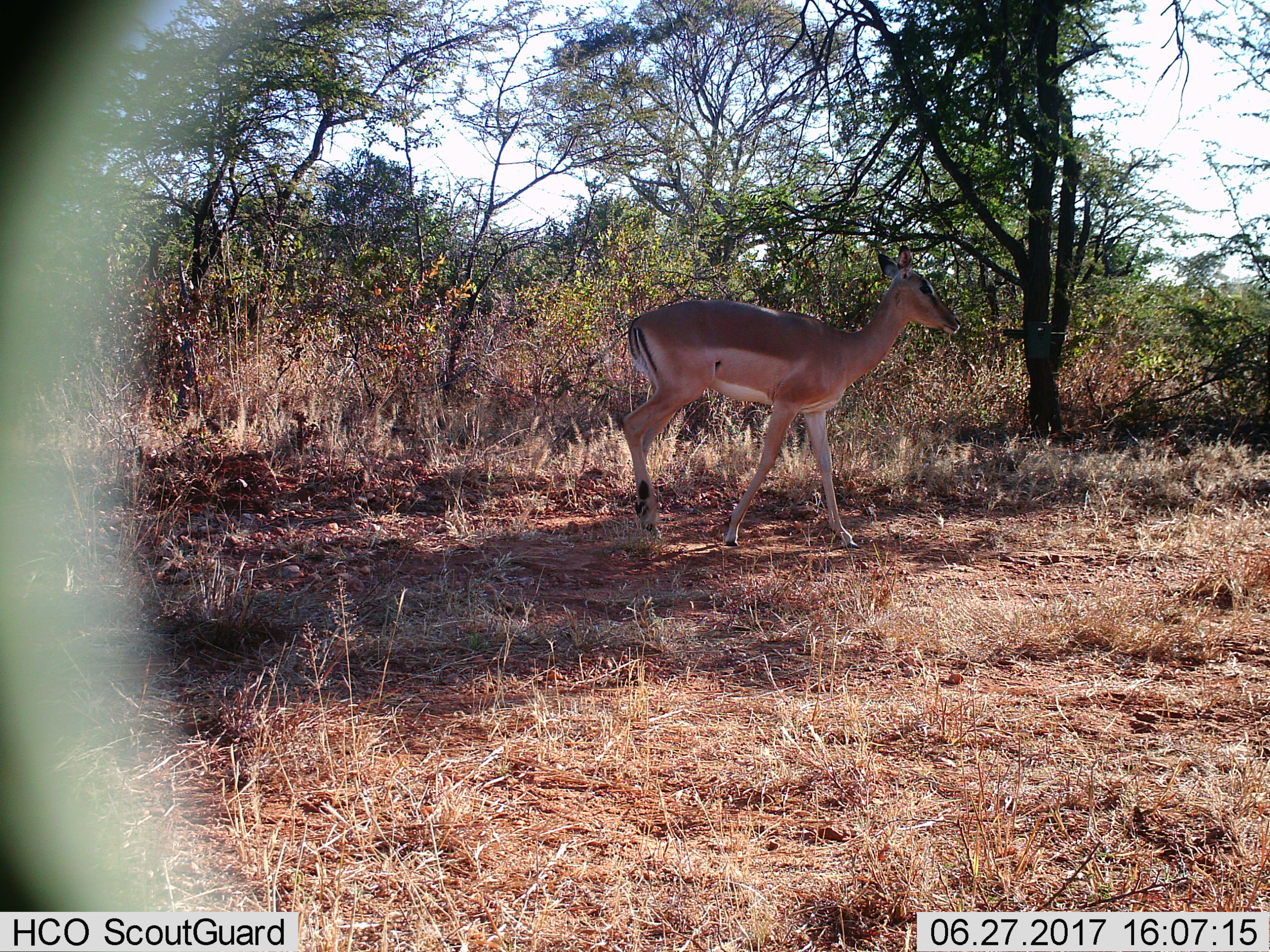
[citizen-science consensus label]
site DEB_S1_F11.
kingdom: Animalia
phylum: Chordata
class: Mammalia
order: Artiodactyla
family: Bovidae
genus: Aepyceros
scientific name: Aepyceros melampus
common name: impala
Impala (Aepyceros melampus), count 1. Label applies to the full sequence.